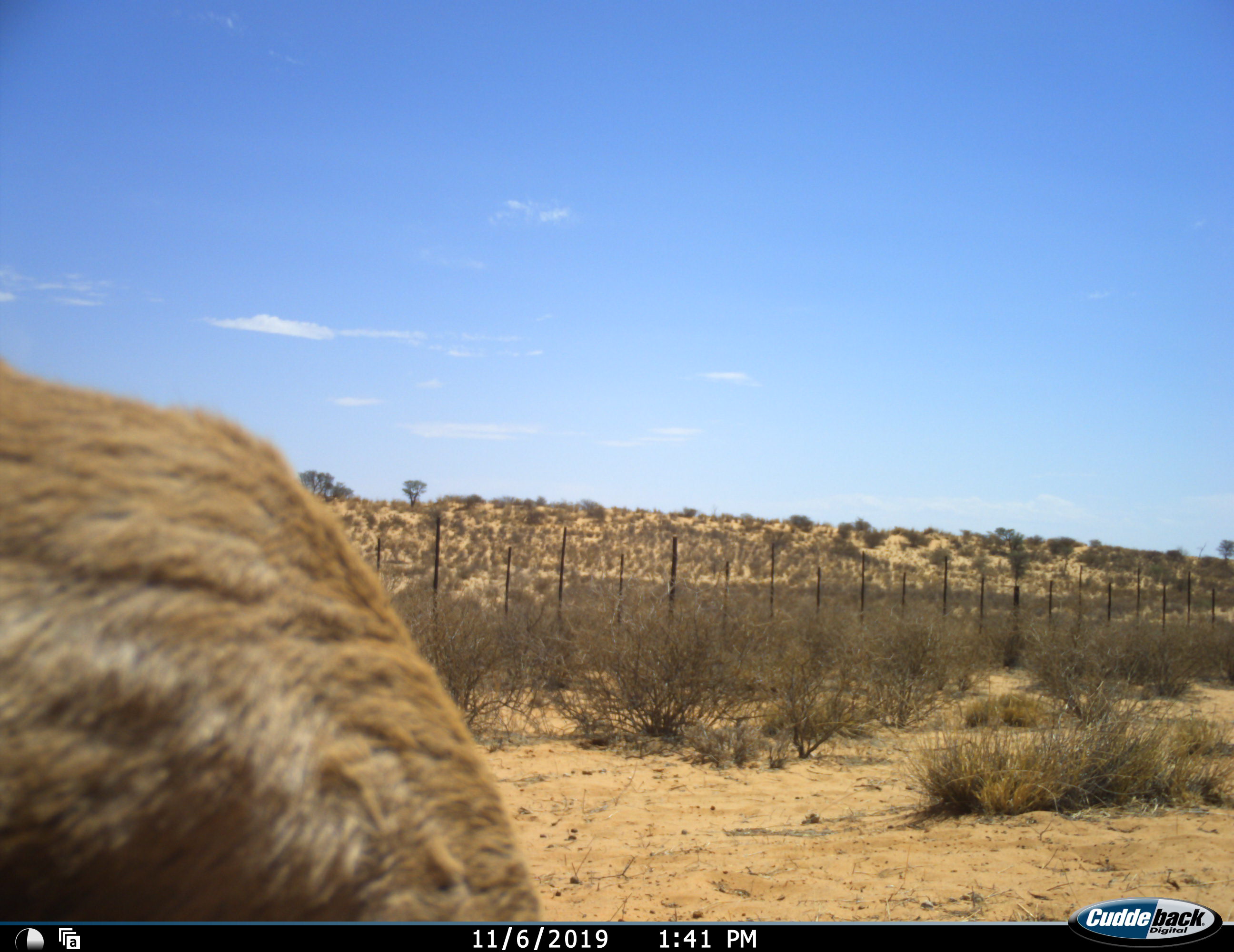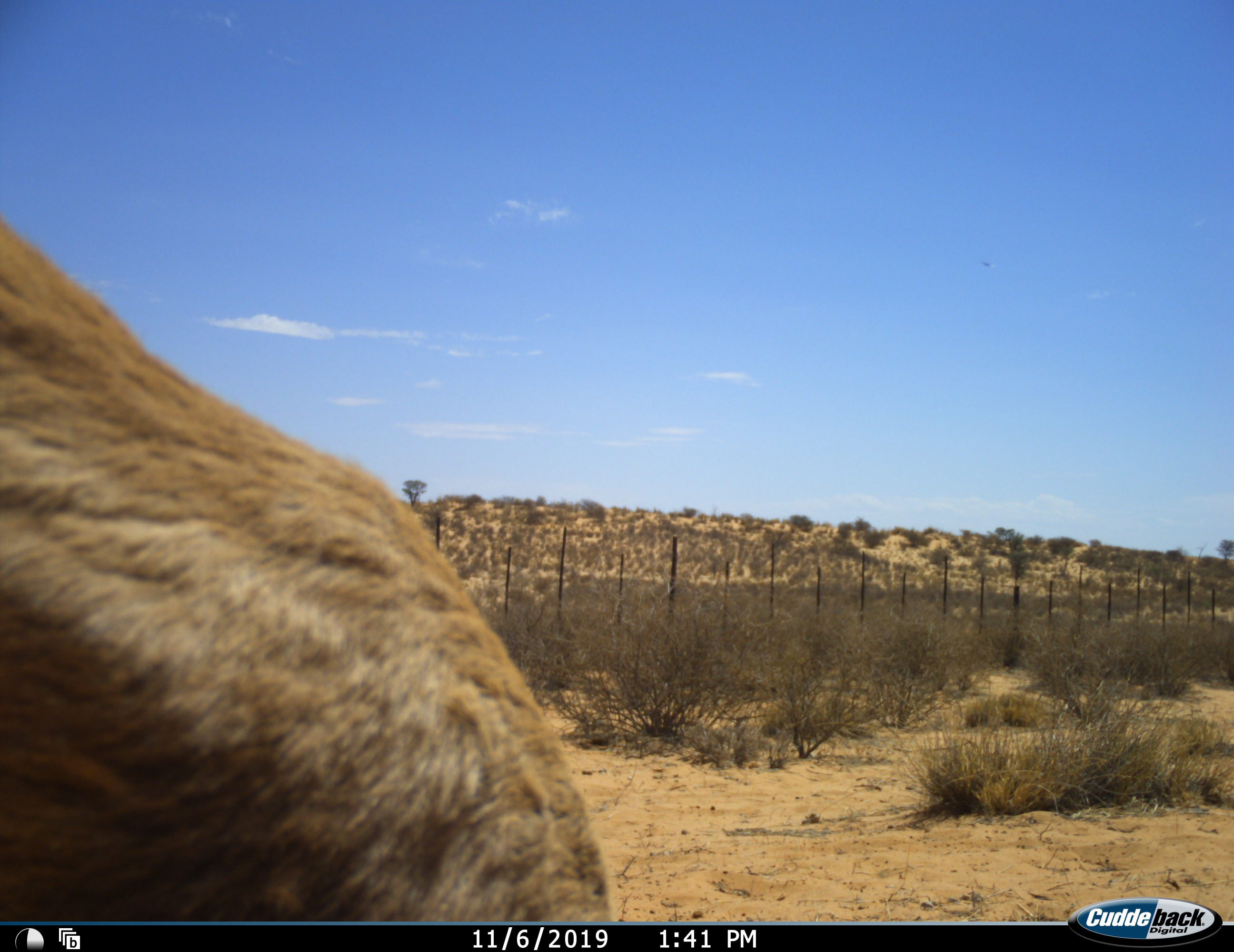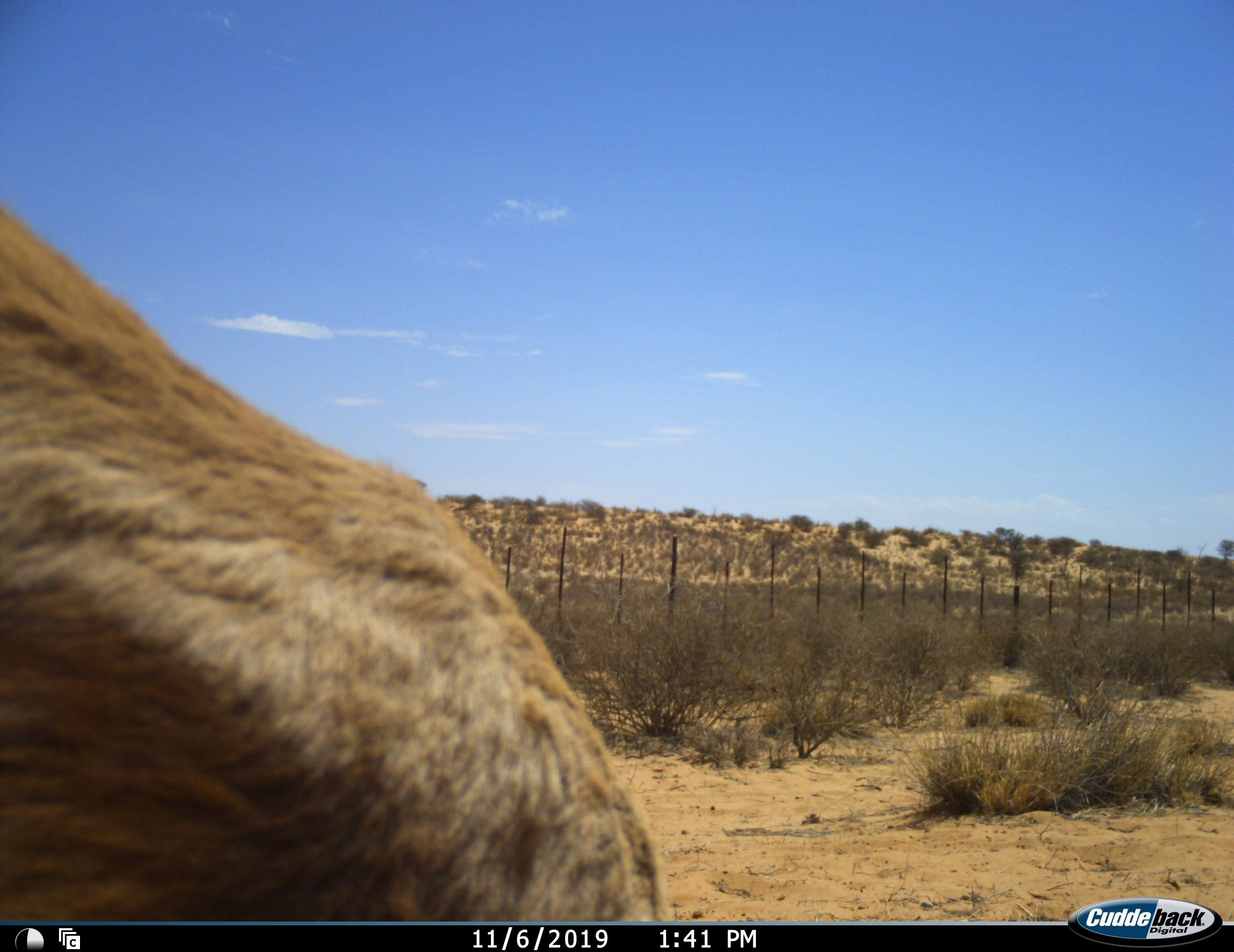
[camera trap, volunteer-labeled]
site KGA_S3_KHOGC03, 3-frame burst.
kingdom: Animalia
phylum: Chordata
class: Mammalia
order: Artiodactyla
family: Bovidae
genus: Antidorcas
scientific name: Antidorcas marsupialis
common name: springbok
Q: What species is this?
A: Springbok (Antidorcas marsupialis).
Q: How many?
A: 1.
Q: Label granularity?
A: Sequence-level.